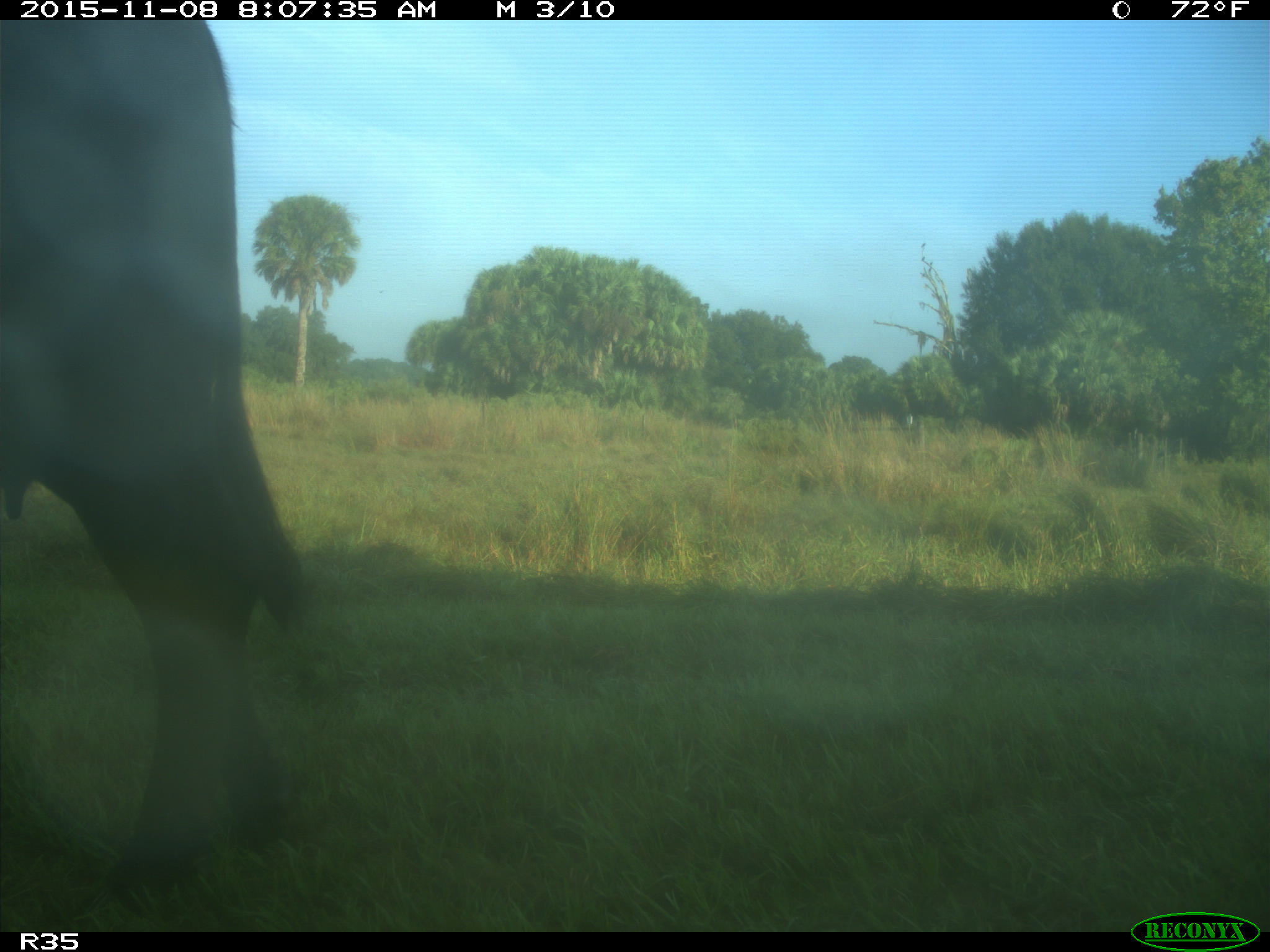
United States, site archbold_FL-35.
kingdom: Animalia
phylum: Chordata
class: Mammalia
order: Artiodactyla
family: Bovidae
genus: Bos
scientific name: Bos taurus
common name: domestic cow